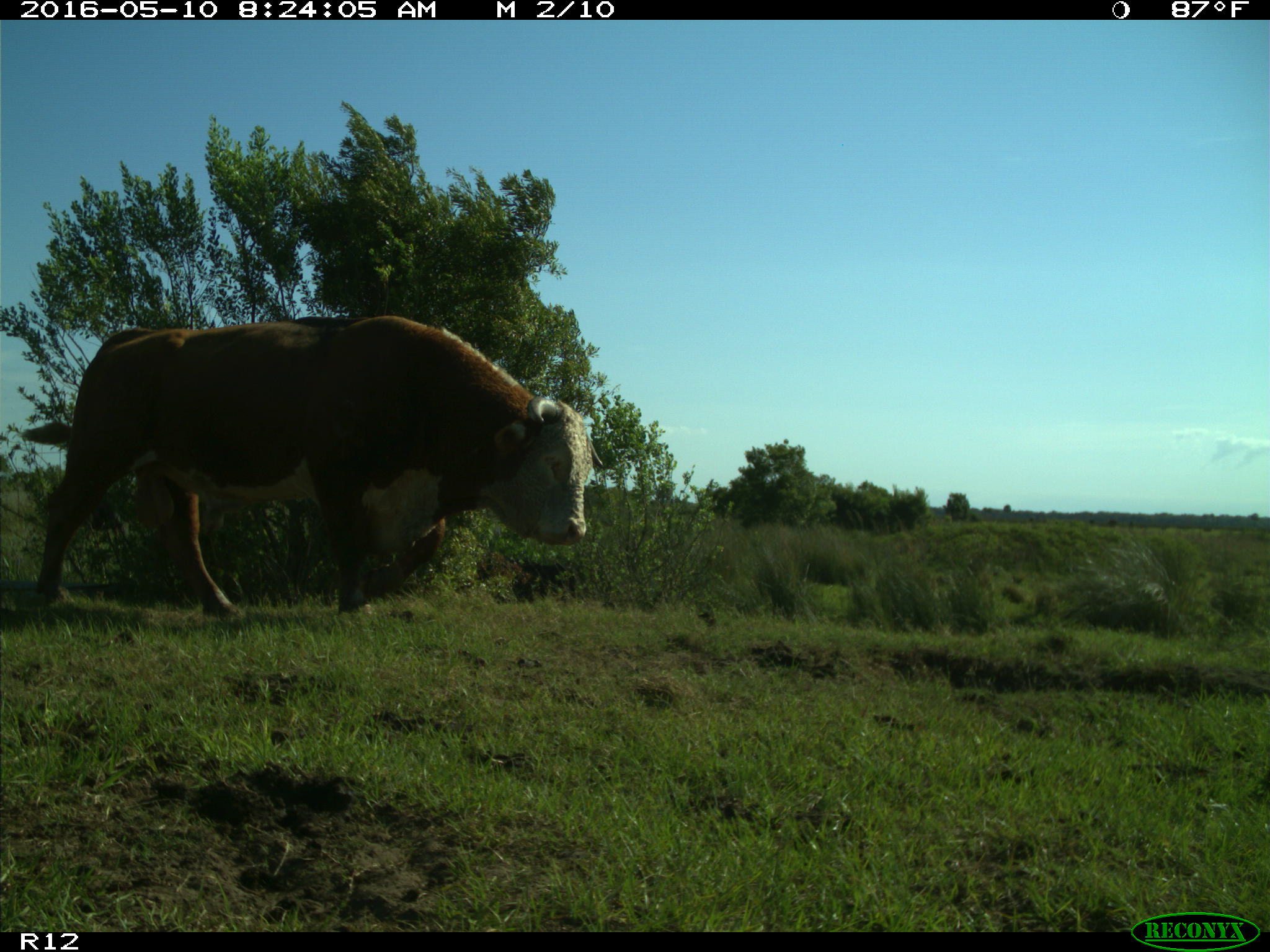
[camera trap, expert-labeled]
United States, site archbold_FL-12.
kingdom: Animalia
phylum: Chordata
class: Mammalia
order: Artiodactyla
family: Bovidae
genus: Bos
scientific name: Bos taurus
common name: domestic cow